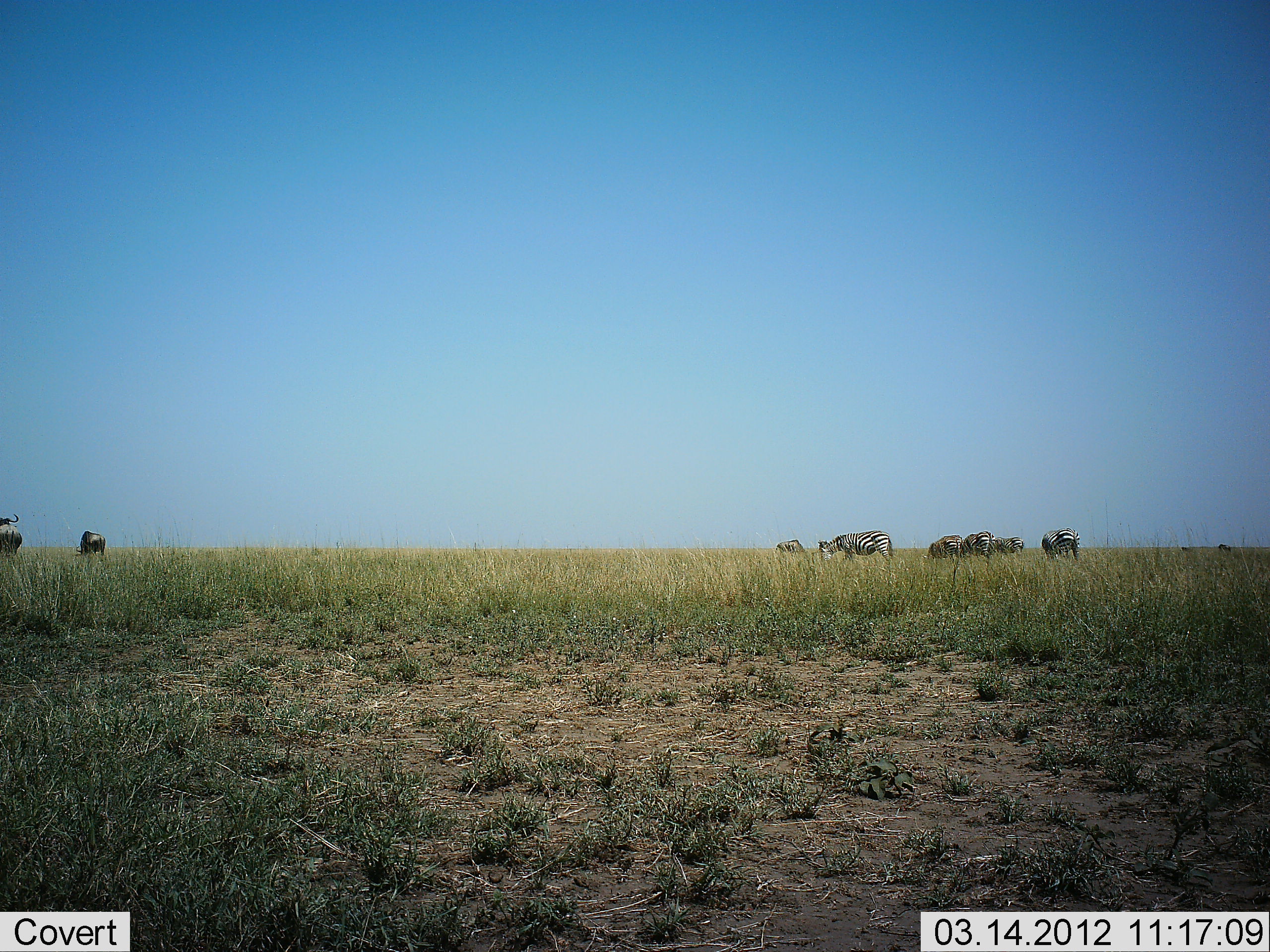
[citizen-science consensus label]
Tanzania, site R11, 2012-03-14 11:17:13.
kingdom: Animalia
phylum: Chordata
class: Mammalia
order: Artiodactyla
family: Bovidae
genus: Connochaetes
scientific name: Connochaetes taurinus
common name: blue wildebeest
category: wildebeest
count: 3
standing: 78%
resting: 0%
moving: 11%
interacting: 0%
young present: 0%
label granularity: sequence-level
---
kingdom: Animalia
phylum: Chordata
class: Mammalia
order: Perissodactyla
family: Equidae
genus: Equus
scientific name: Equus quagga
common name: plains zebra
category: zebra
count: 6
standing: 48%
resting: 0%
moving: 8%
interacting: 8%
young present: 0%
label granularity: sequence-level